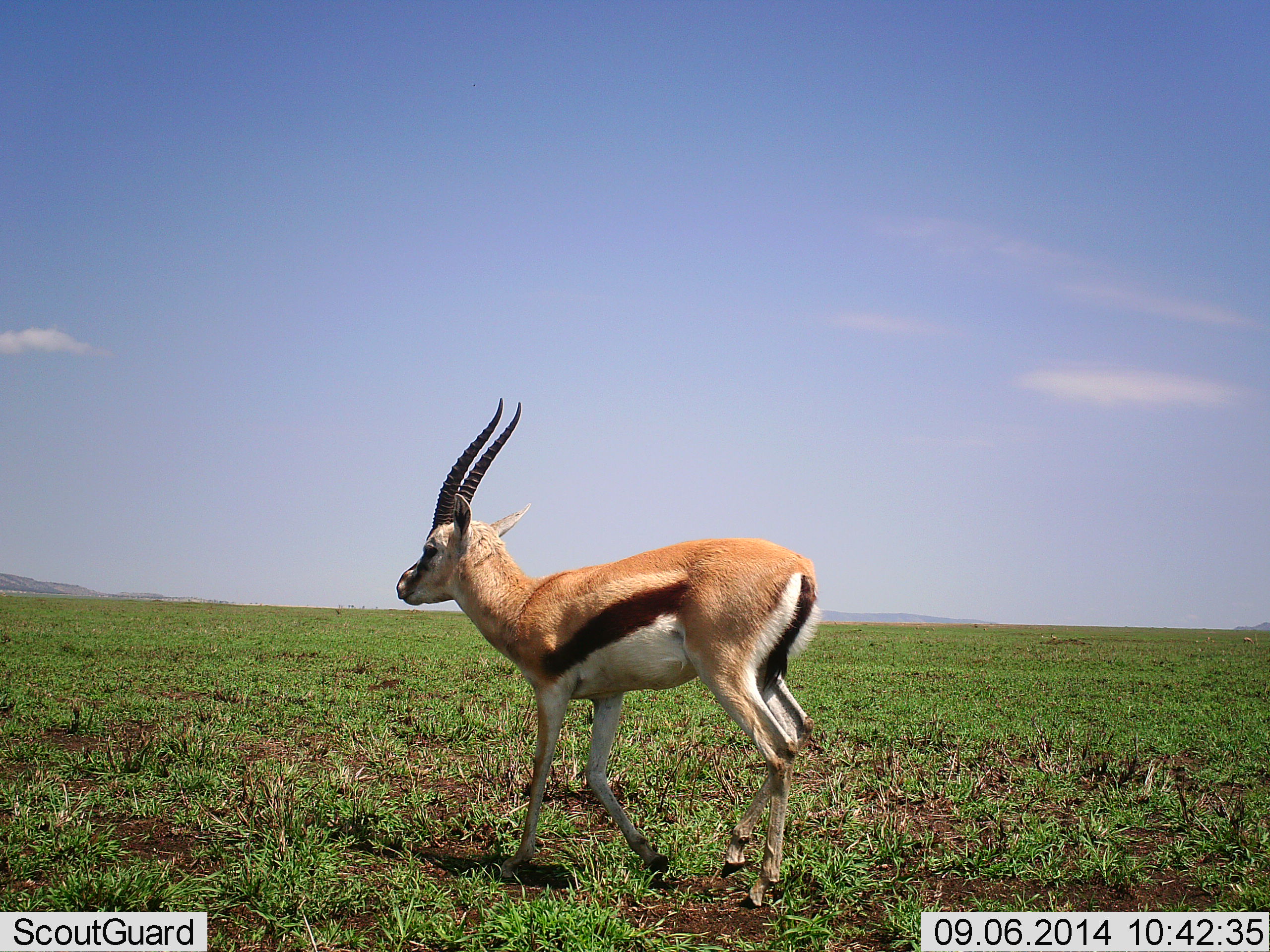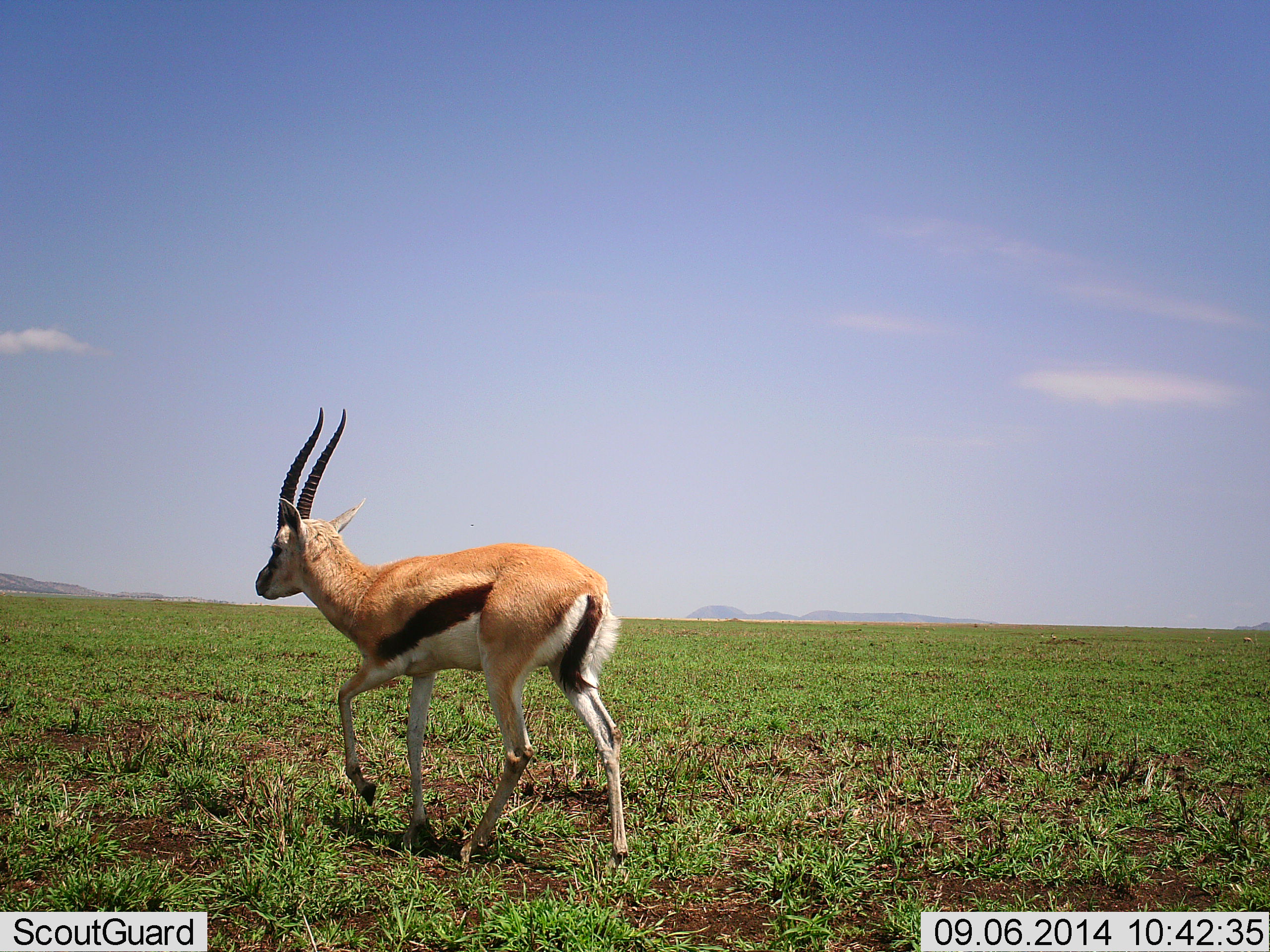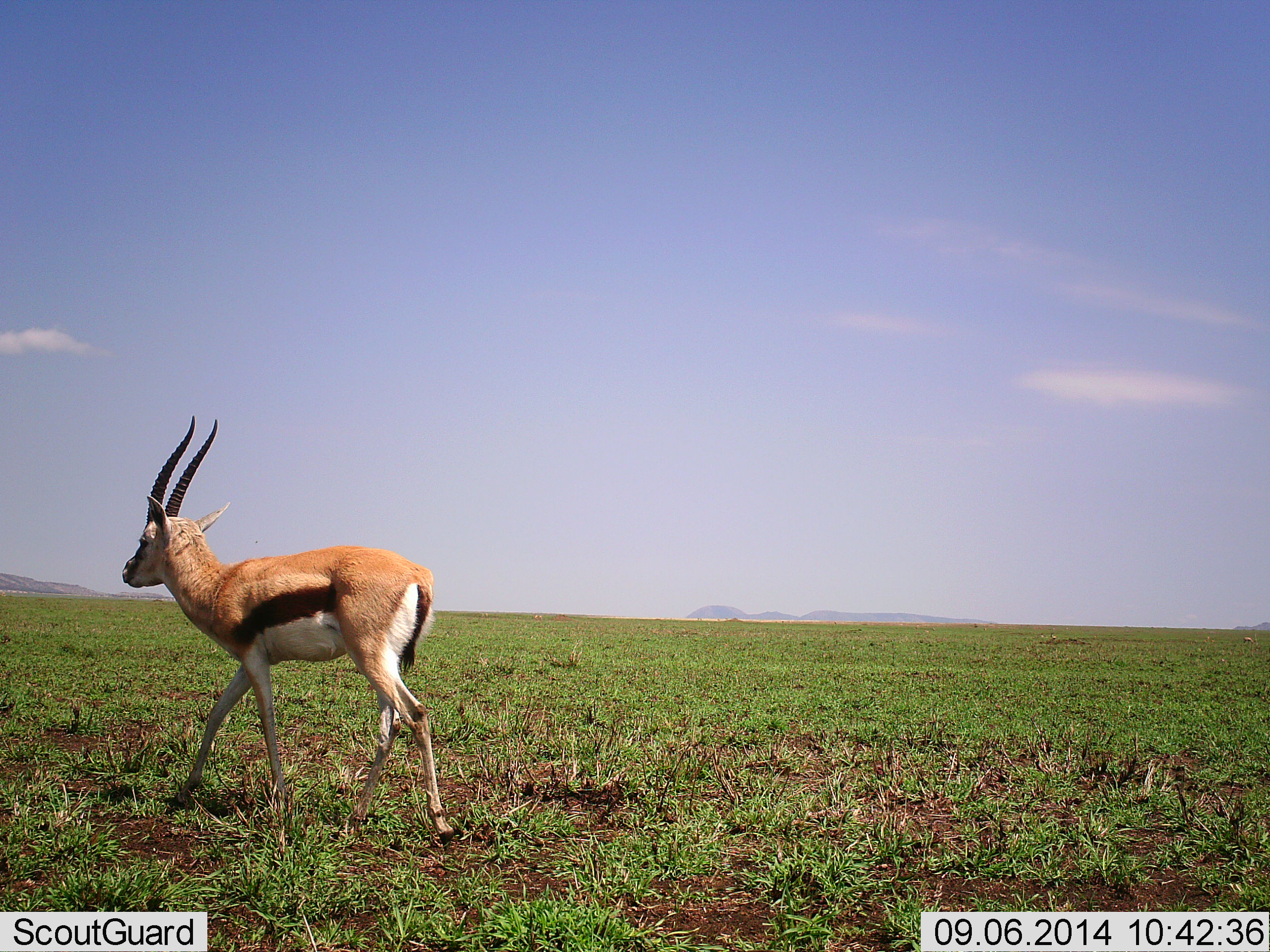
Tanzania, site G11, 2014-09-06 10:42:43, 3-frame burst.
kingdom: Animalia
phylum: Chordata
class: Mammalia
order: Artiodactyla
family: Bovidae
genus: Eudorcas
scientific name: Eudorcas thomsonii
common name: thomson's gazelle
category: gazellethomsons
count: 1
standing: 0%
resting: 0%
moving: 100%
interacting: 0%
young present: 0%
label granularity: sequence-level